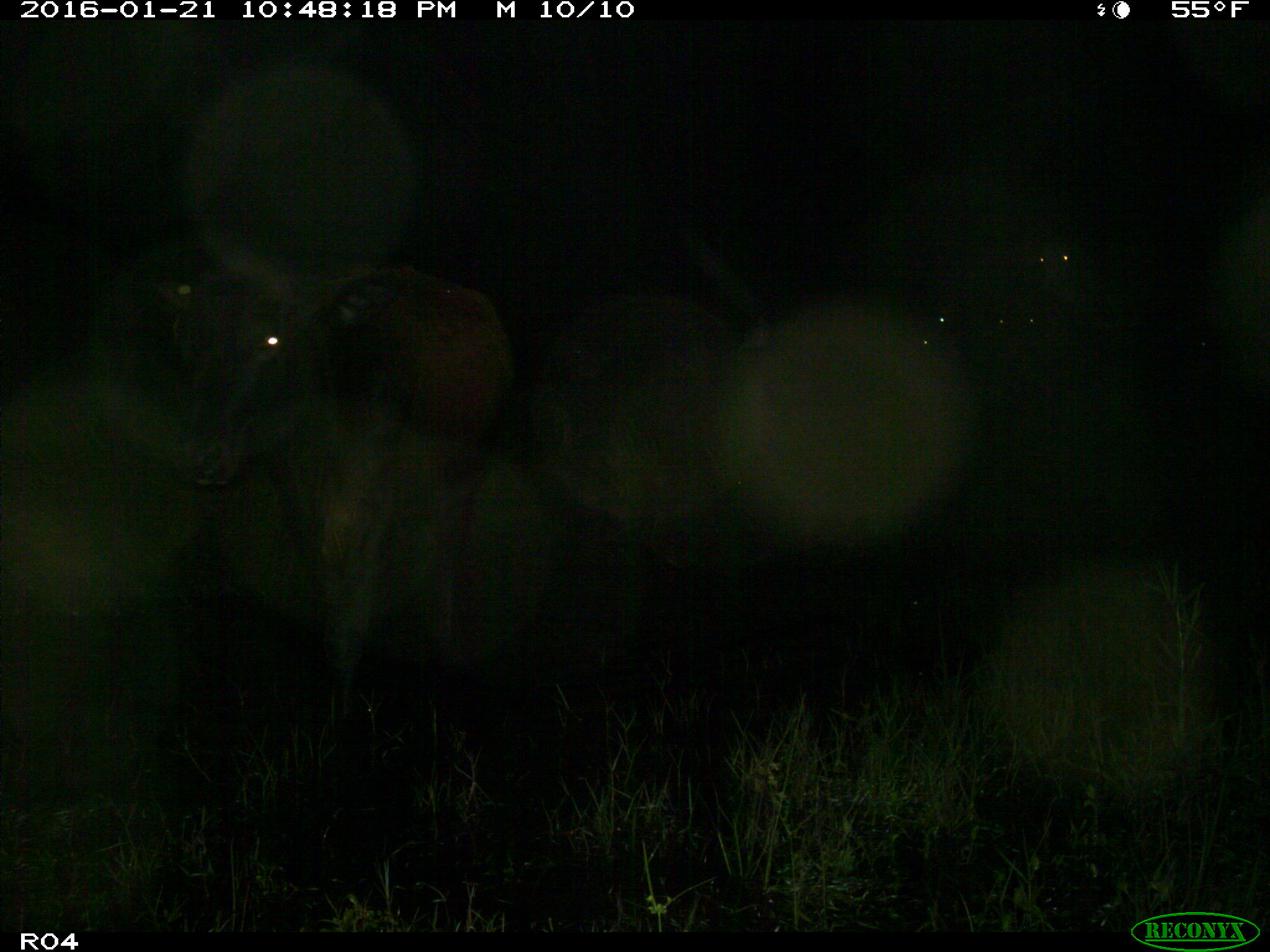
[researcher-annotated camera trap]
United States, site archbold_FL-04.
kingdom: Animalia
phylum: Chordata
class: Mammalia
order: Artiodactyla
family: Bovidae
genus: Bos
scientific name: Bos taurus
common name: domestic cow